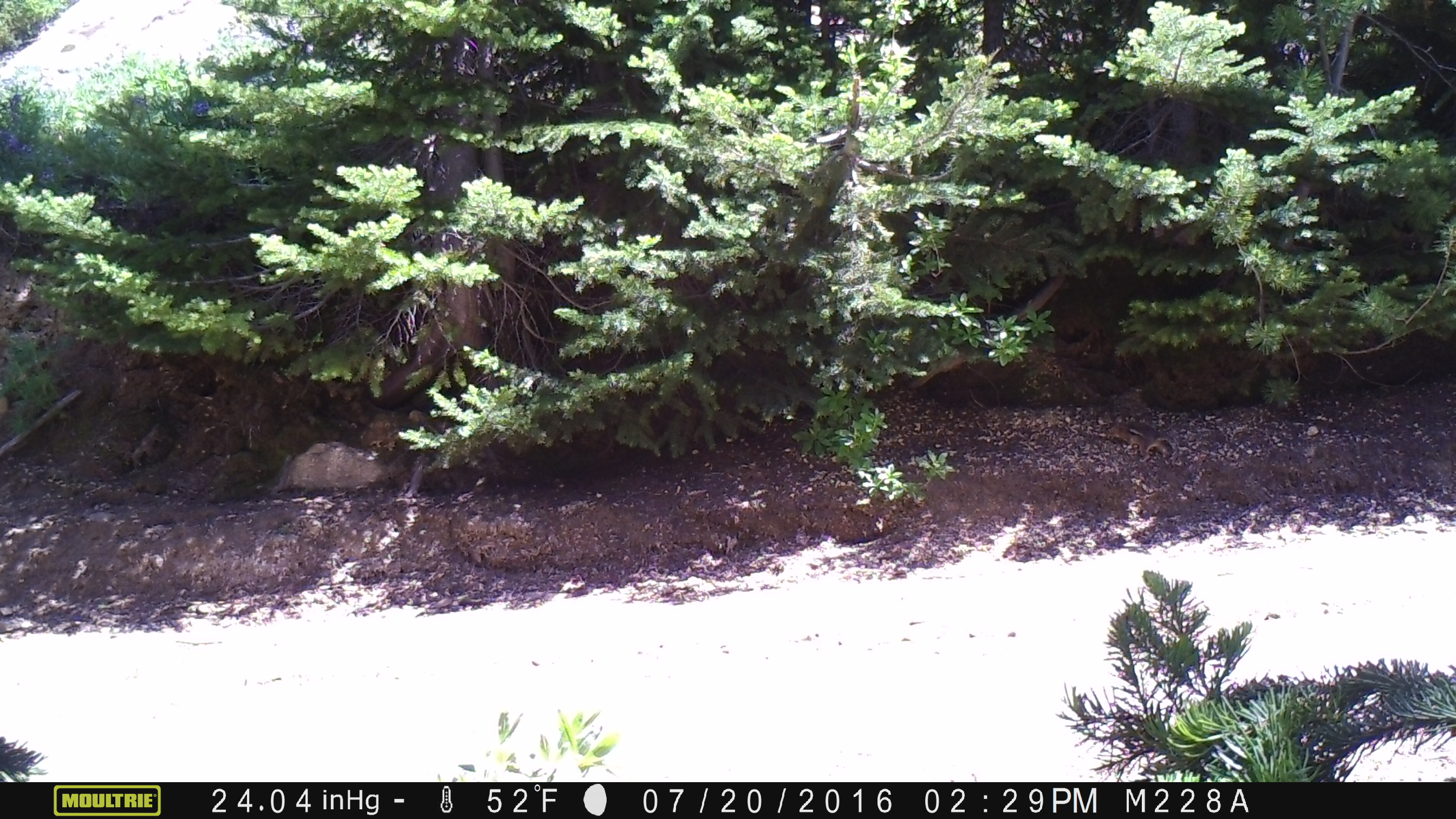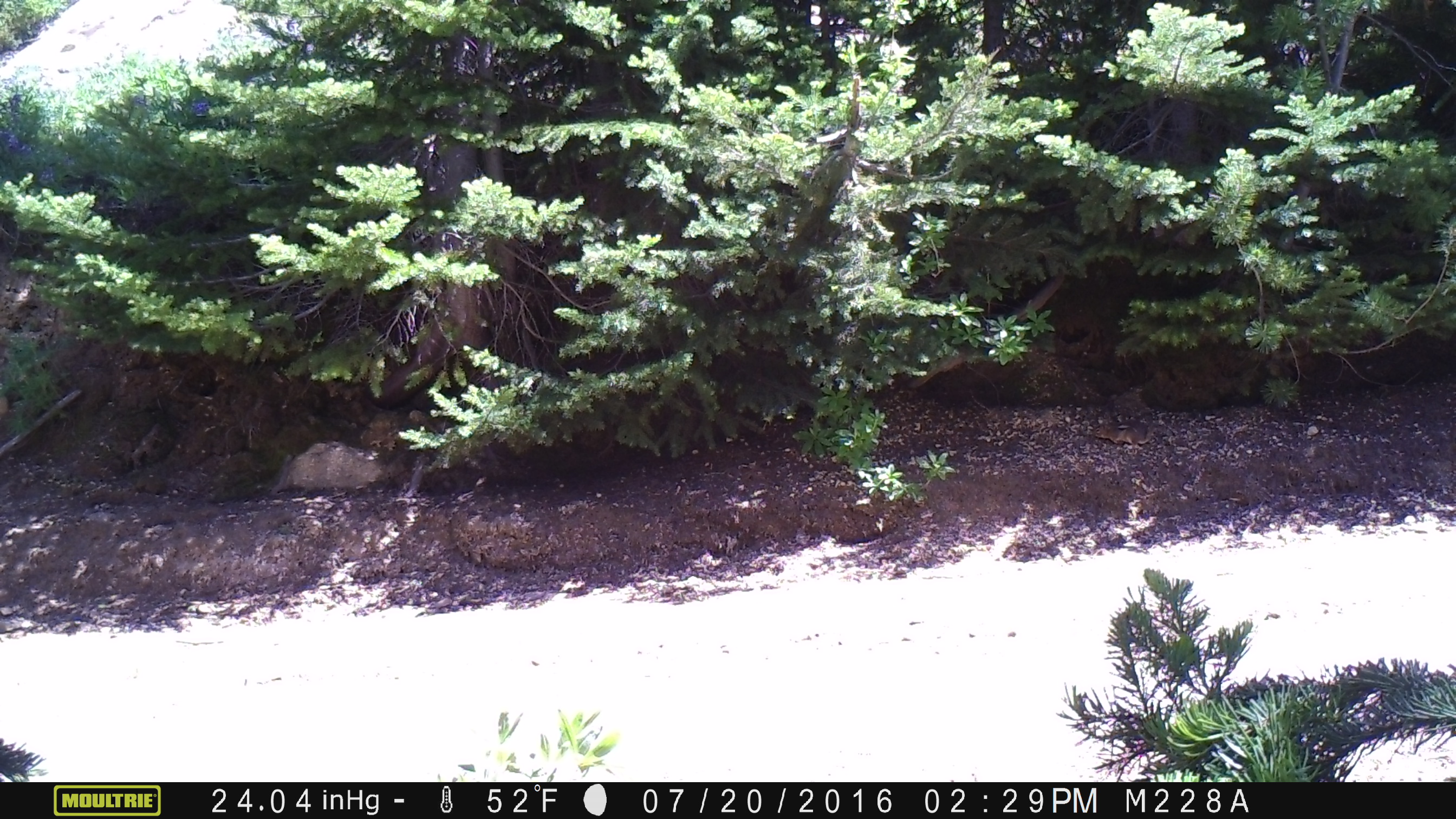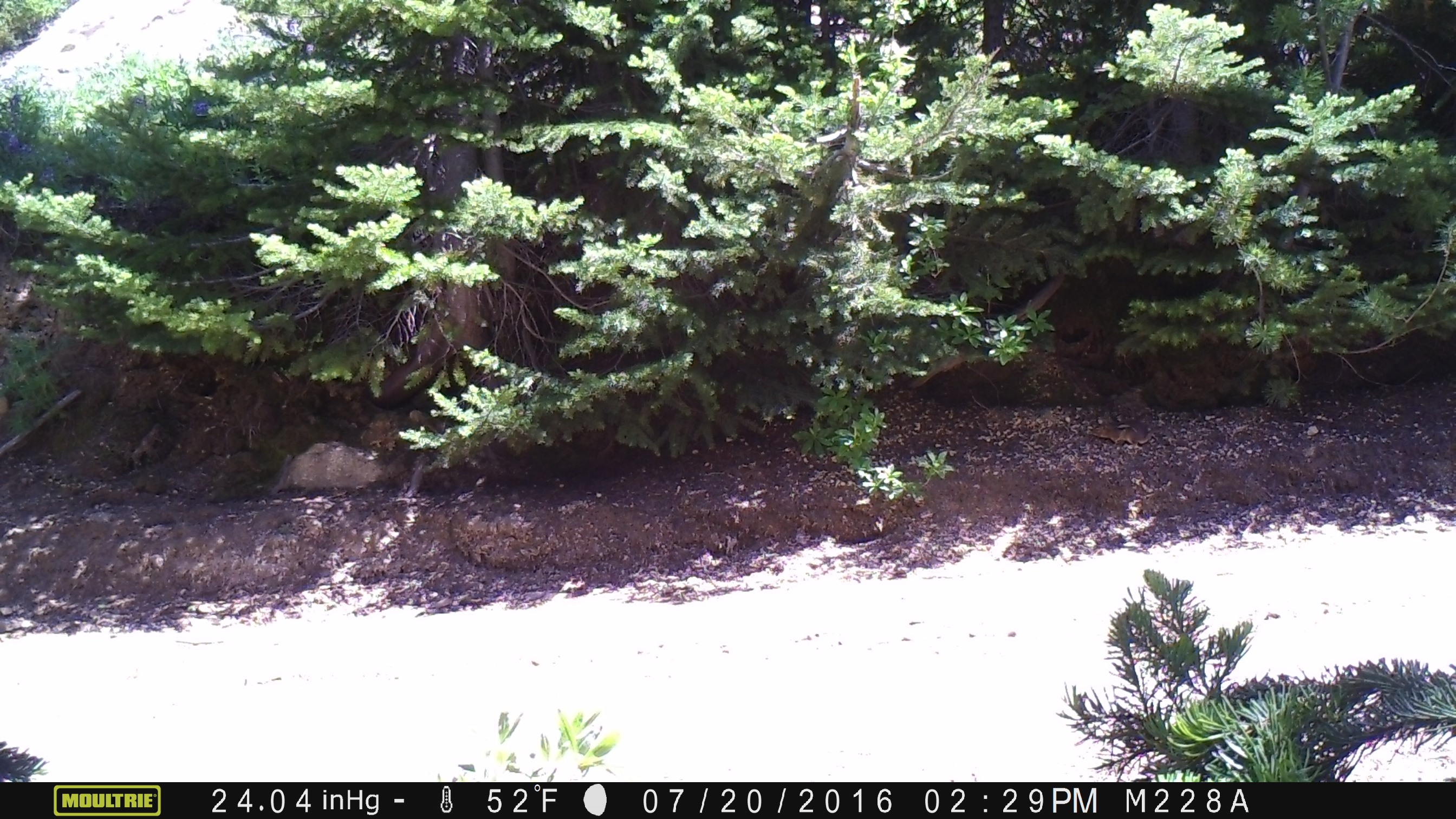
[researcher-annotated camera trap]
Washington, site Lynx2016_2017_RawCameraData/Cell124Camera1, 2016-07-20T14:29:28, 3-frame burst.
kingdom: Animalia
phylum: Chordata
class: Mammalia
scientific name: Mammalia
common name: small mammal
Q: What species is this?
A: Small mammal (Mammalia).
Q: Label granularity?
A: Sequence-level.